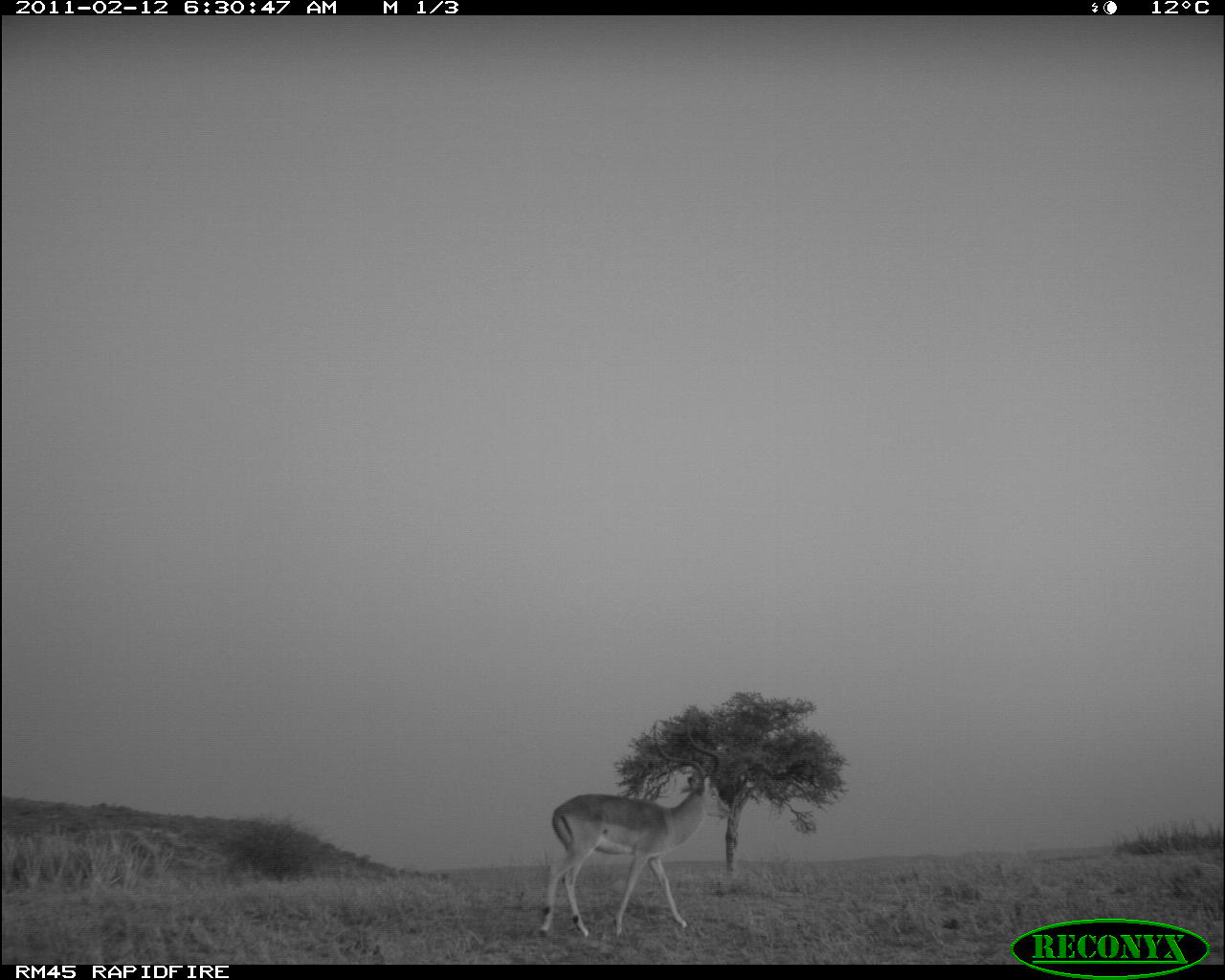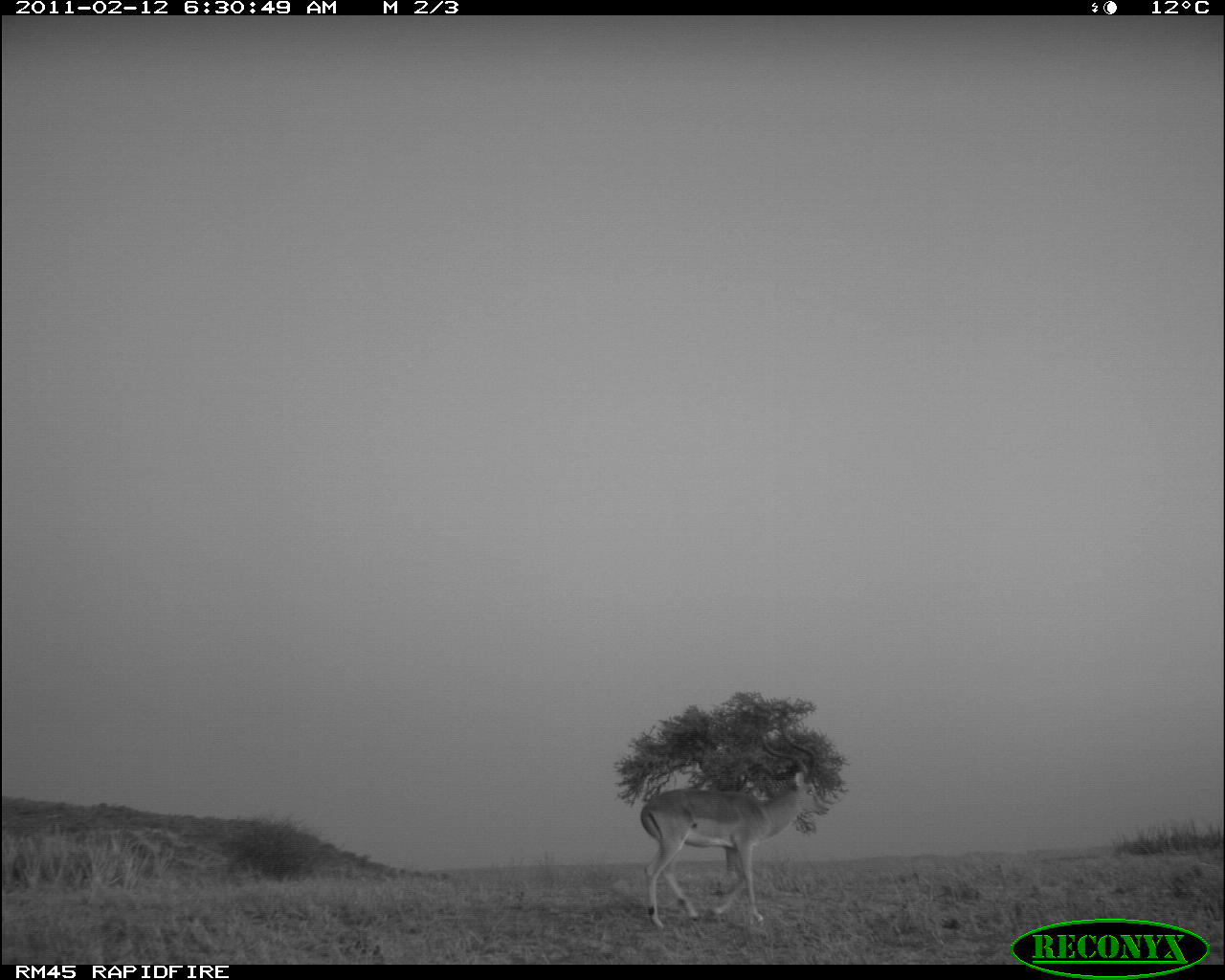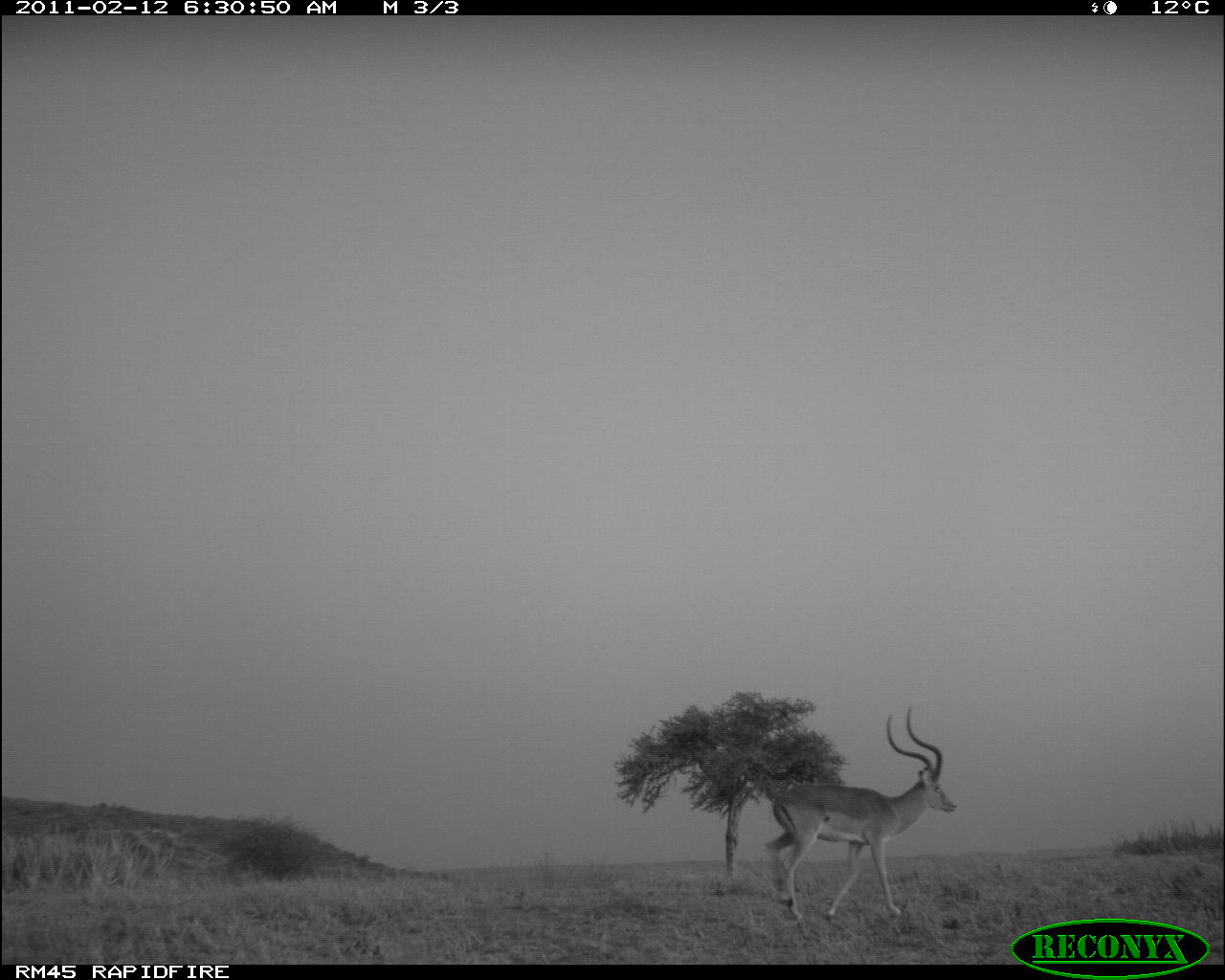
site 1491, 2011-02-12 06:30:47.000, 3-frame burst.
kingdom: Animalia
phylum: Chordata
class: Mammalia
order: Artiodactyla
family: Bovidae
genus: Aepyceros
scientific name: Aepyceros melampus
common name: impala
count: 1